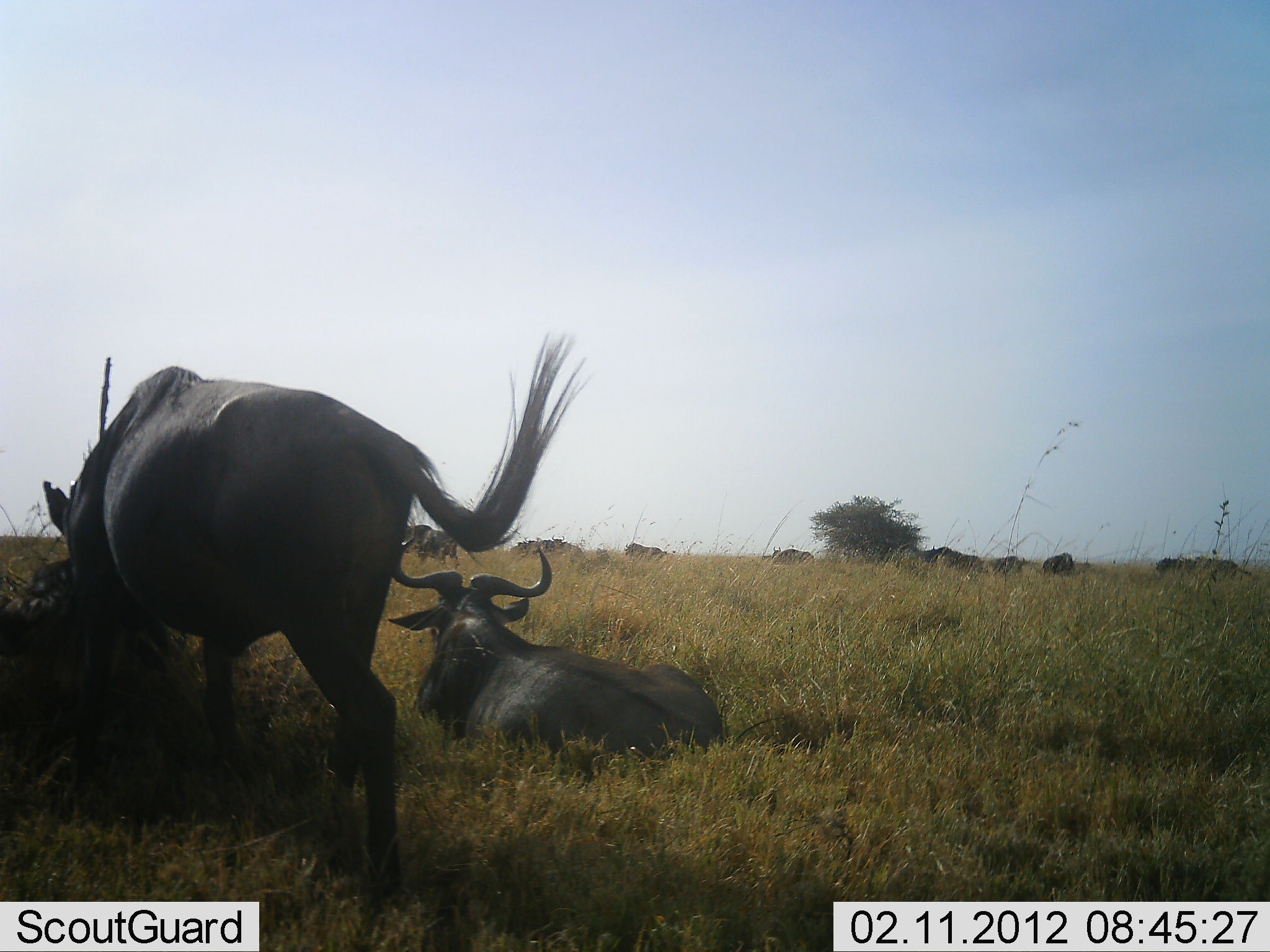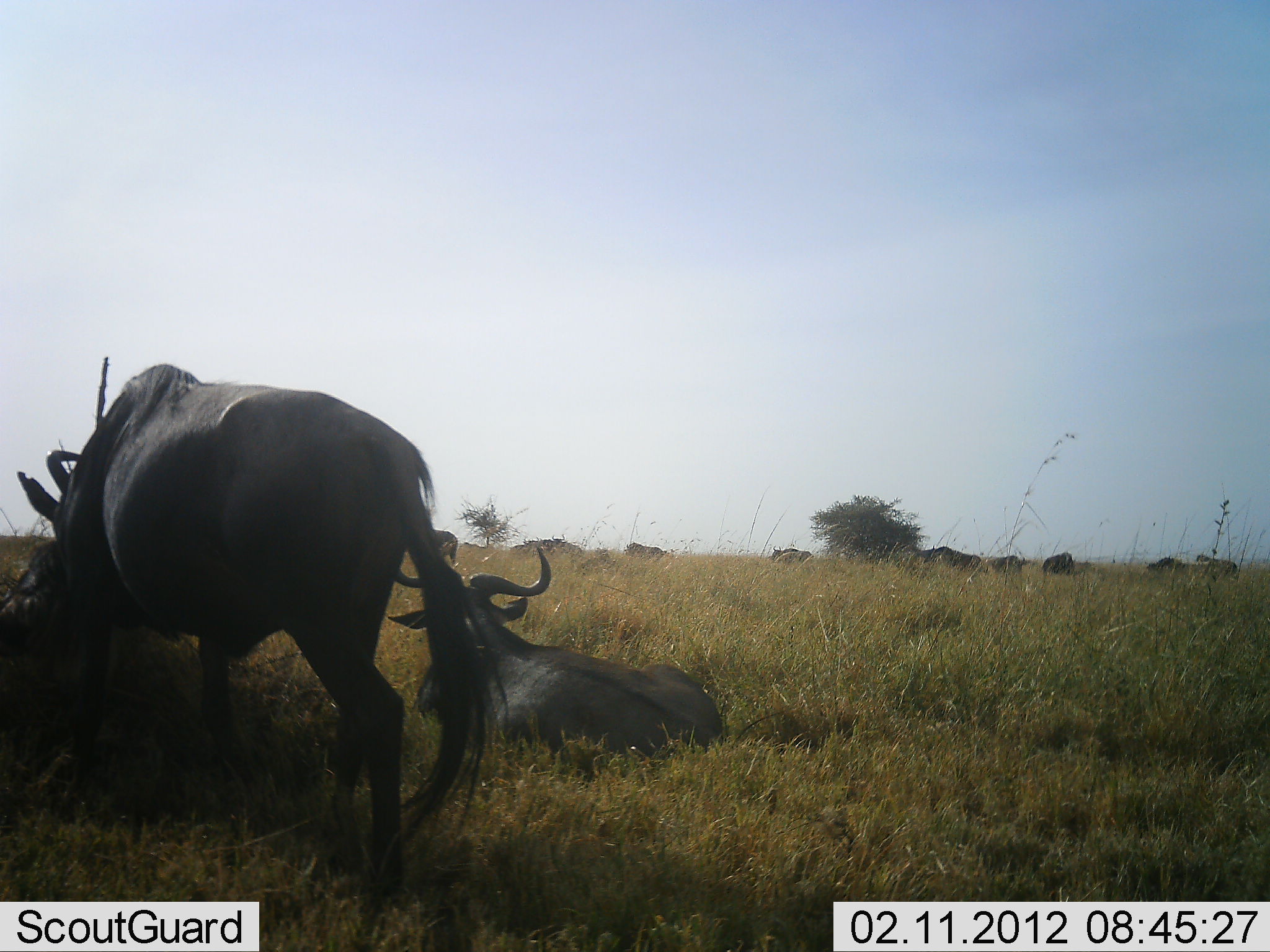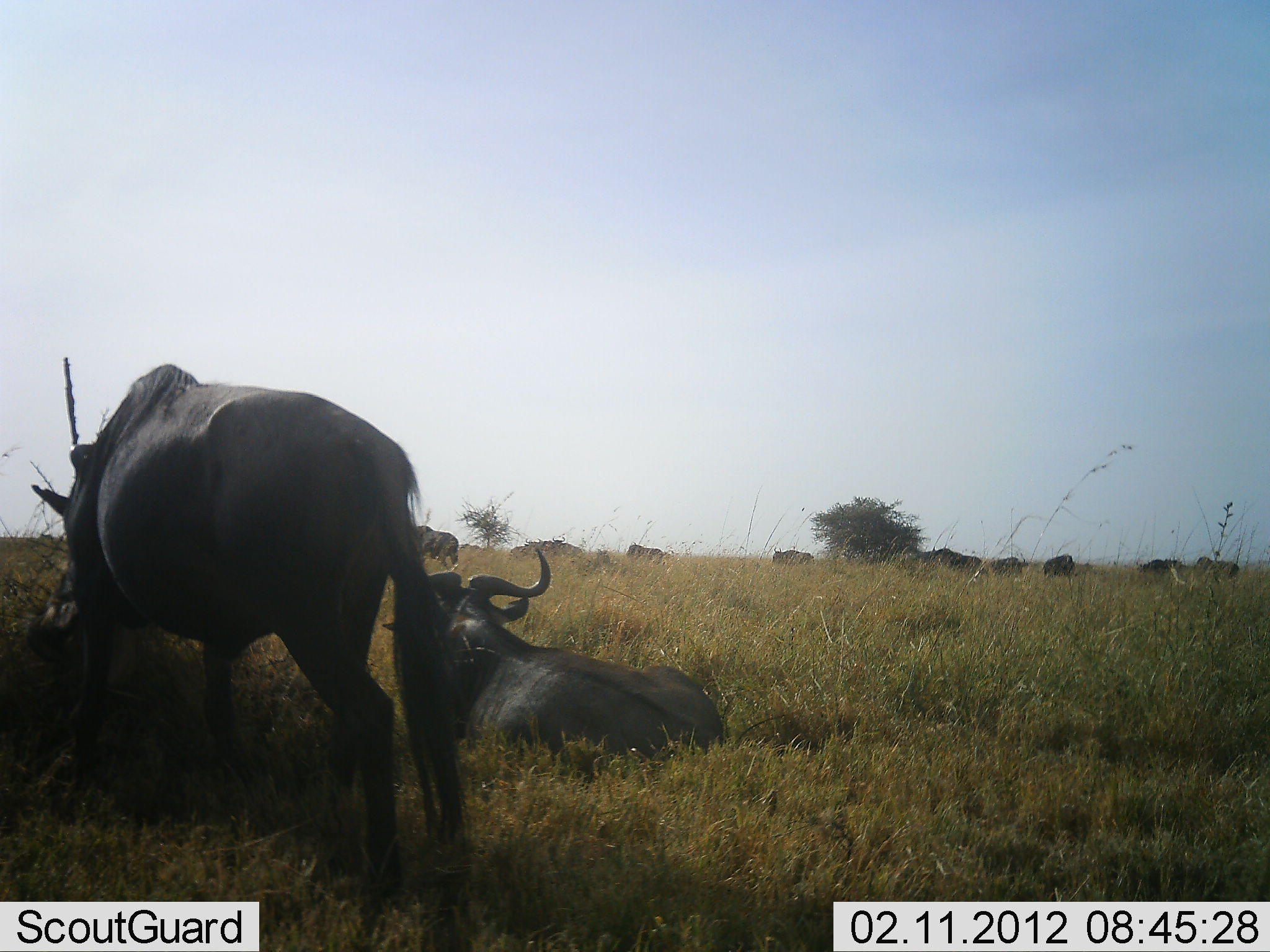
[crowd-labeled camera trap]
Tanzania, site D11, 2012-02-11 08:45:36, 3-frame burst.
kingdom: Animalia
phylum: Chordata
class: Mammalia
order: Artiodactyla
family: Bovidae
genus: Connochaetes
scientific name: Connochaetes taurinus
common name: blue wildebeest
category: wildebeest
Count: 11-50.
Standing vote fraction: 75%.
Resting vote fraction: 100%.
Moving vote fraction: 25%.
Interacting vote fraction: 8%.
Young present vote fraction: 0%.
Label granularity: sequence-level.